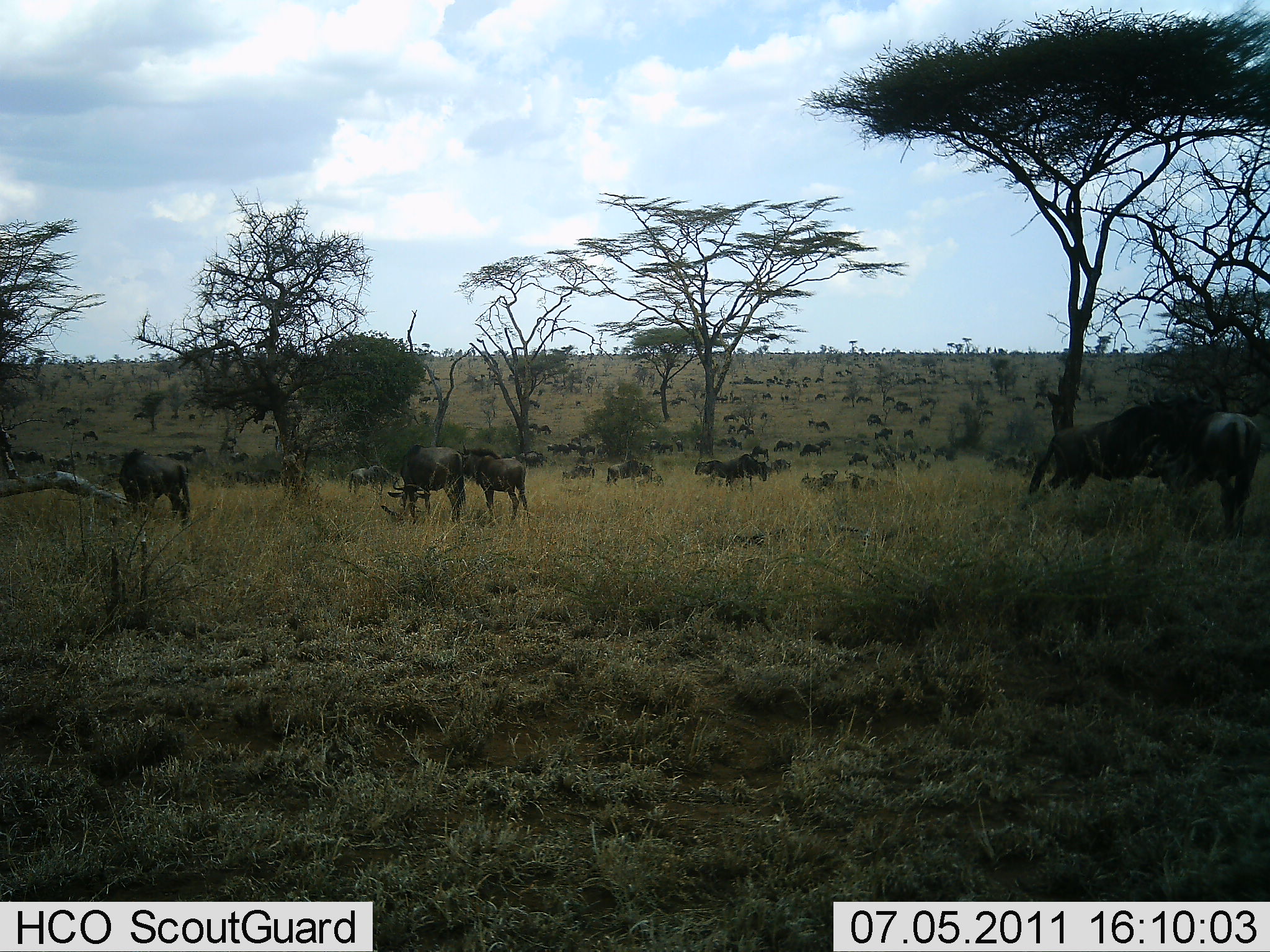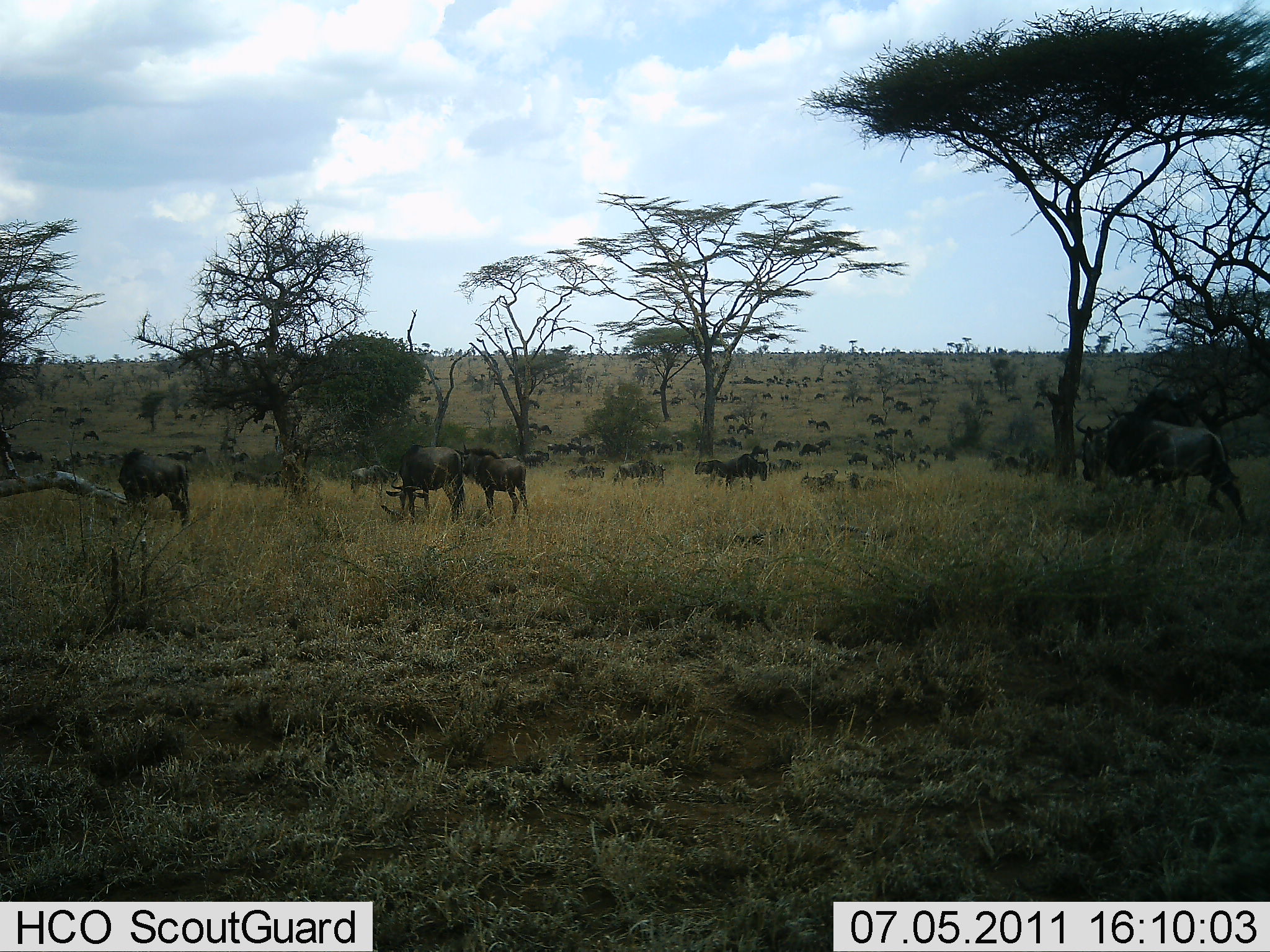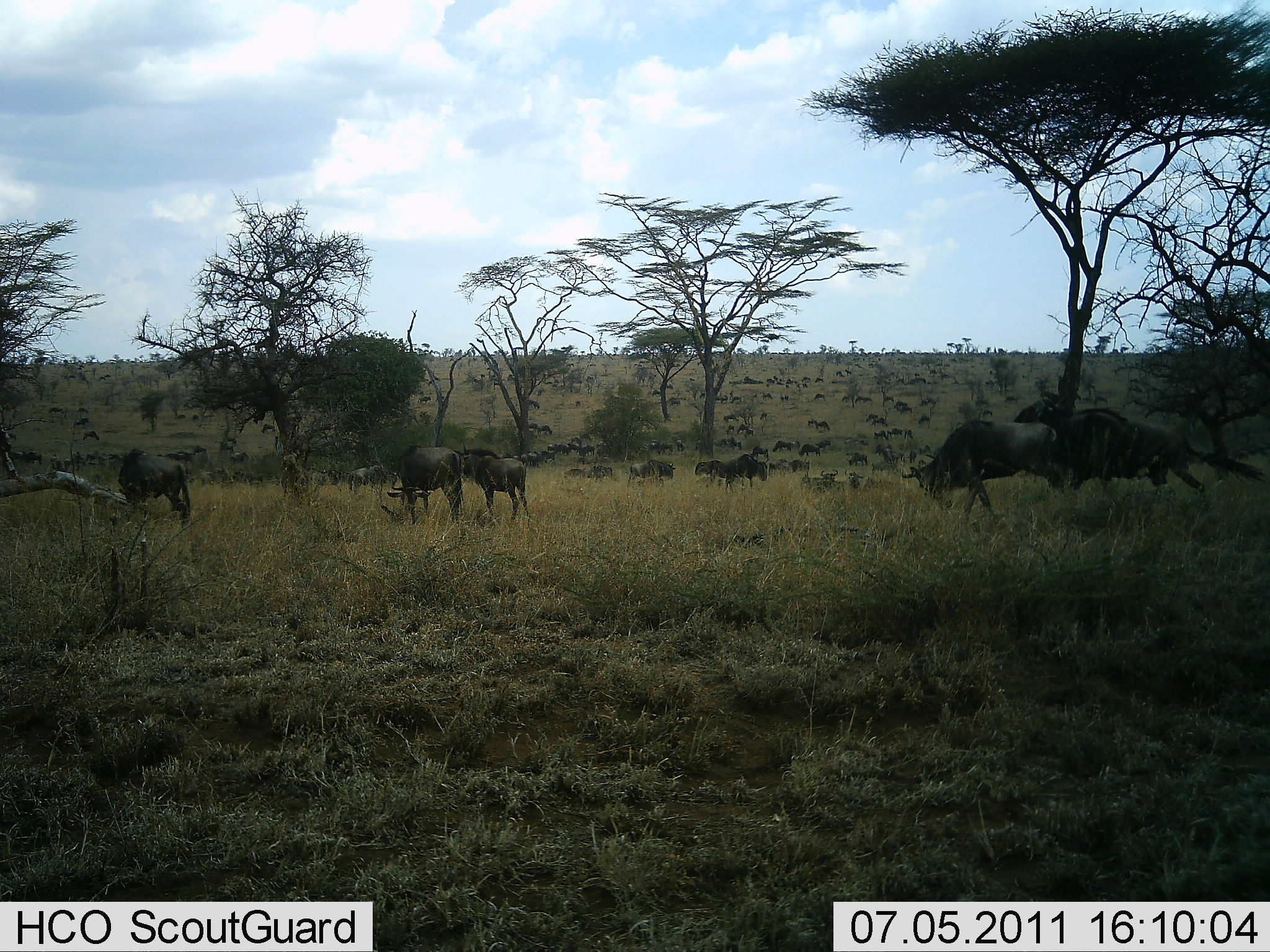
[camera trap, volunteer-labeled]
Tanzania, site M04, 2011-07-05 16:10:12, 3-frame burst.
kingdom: Animalia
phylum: Chordata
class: Mammalia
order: Artiodactyla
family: Bovidae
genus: Connochaetes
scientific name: Connochaetes taurinus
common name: blue wildebeest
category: wildebeest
Wildebeest (blue wildebeest) (Connochaetes taurinus), count 51+. Behavior (volunteer vote fractions): standing 67%, resting 25%, moving 75%, interacting 58%. Young present (vote fraction): 0%. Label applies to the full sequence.